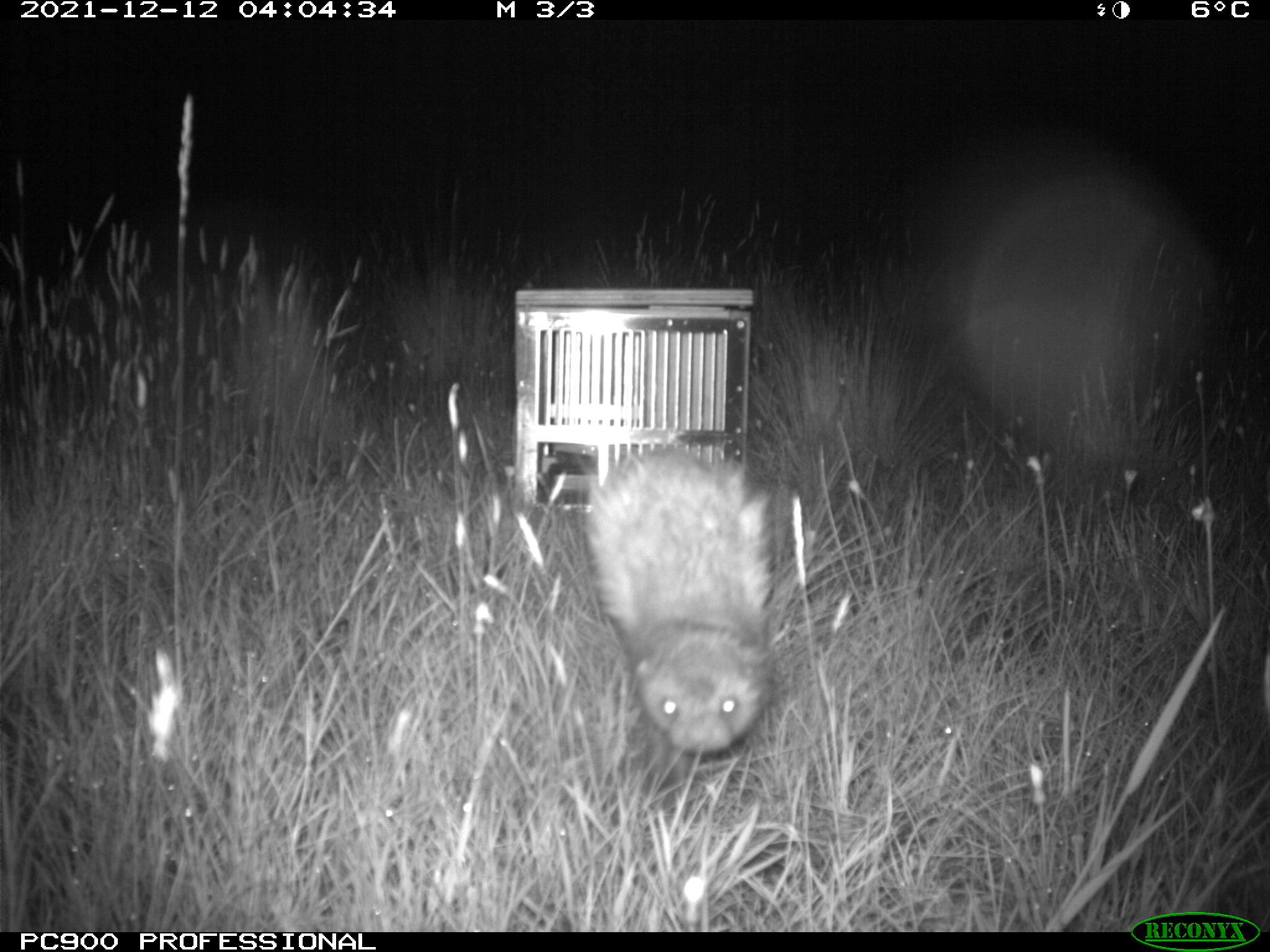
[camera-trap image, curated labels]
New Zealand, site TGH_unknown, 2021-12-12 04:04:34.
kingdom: Animalia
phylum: Chordata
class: Mammalia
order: Carnivora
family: Mustelidae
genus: Mustela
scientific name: Mustela furo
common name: ferret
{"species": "ferret (Mustela furo)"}